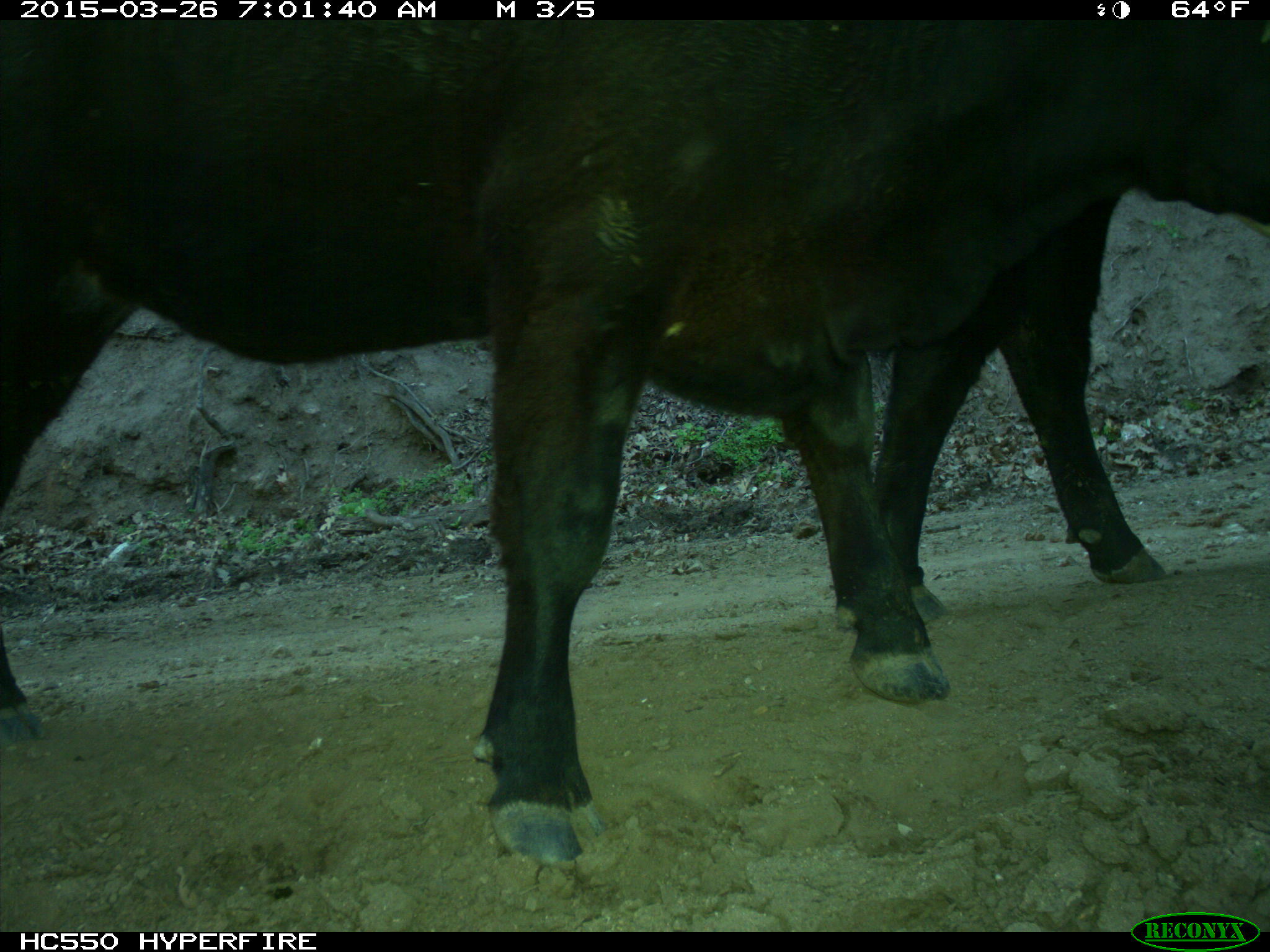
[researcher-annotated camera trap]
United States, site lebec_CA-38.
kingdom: Animalia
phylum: Chordata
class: Mammalia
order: Artiodactyla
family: Bovidae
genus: Bos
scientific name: Bos taurus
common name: domestic cow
Bos taurus (domestic cow).